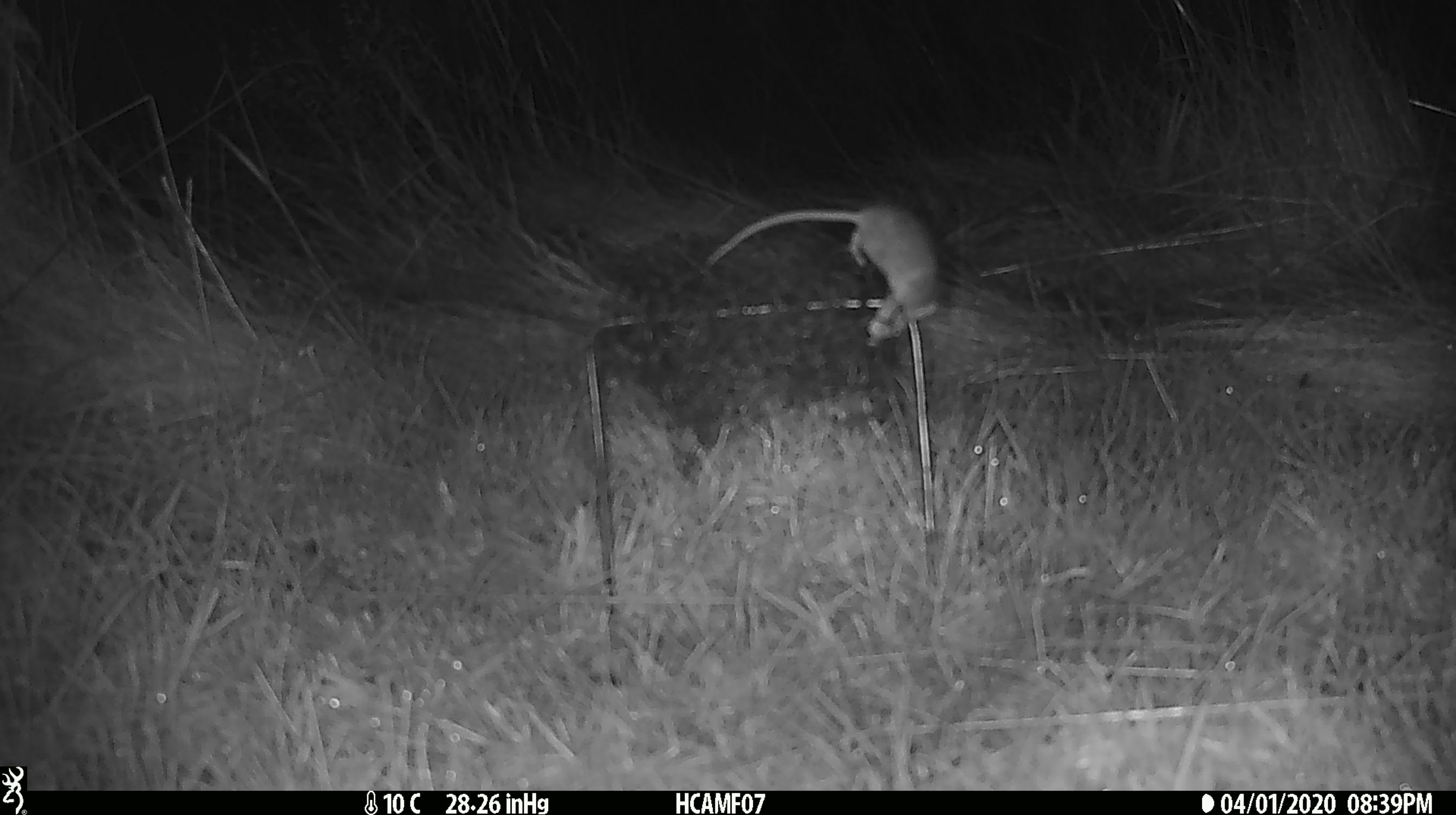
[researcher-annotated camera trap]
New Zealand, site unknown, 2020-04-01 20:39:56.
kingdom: Animalia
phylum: Chordata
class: Mammalia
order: Rodentia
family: Muridae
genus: Mus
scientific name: Mus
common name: mouse